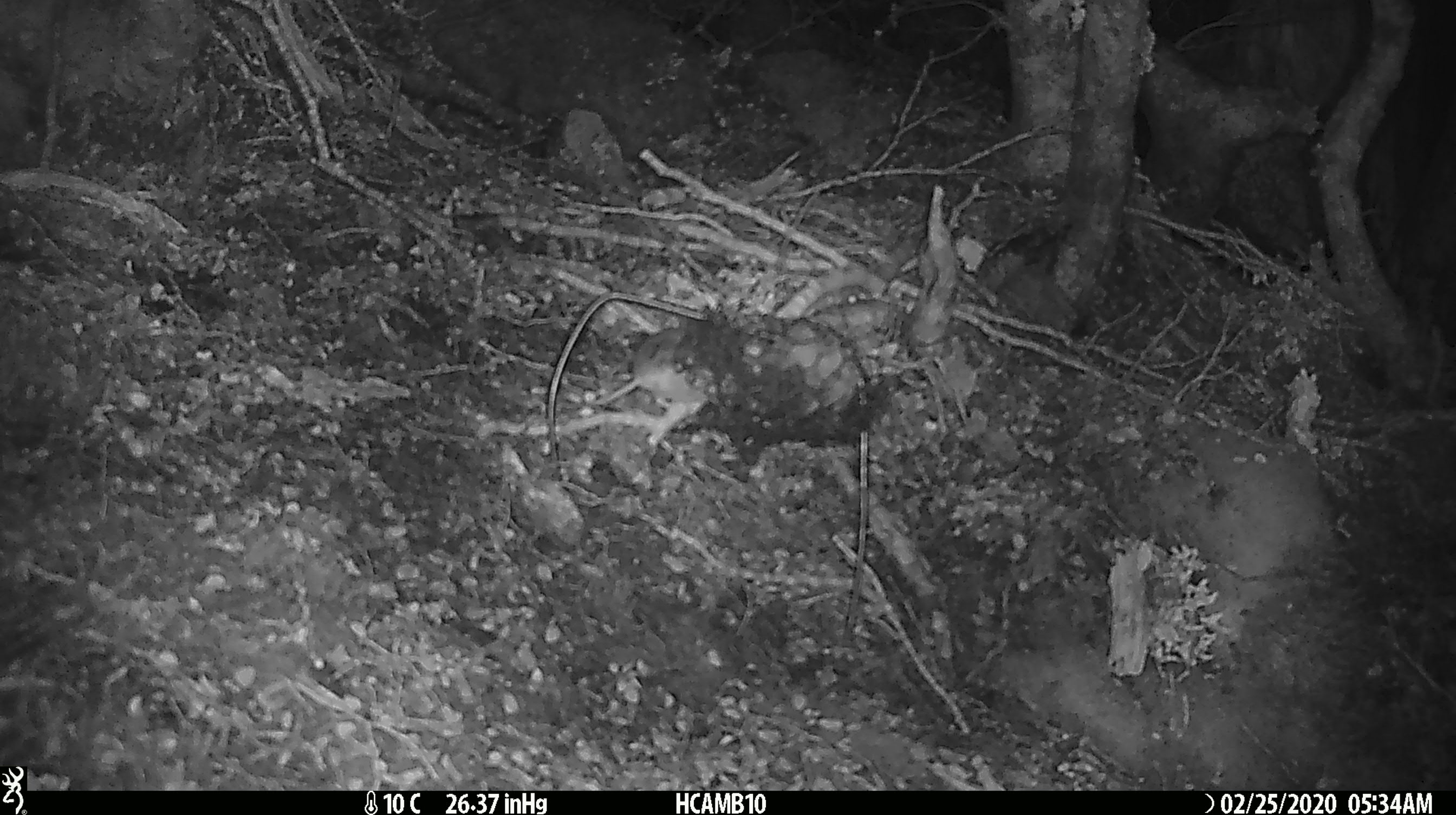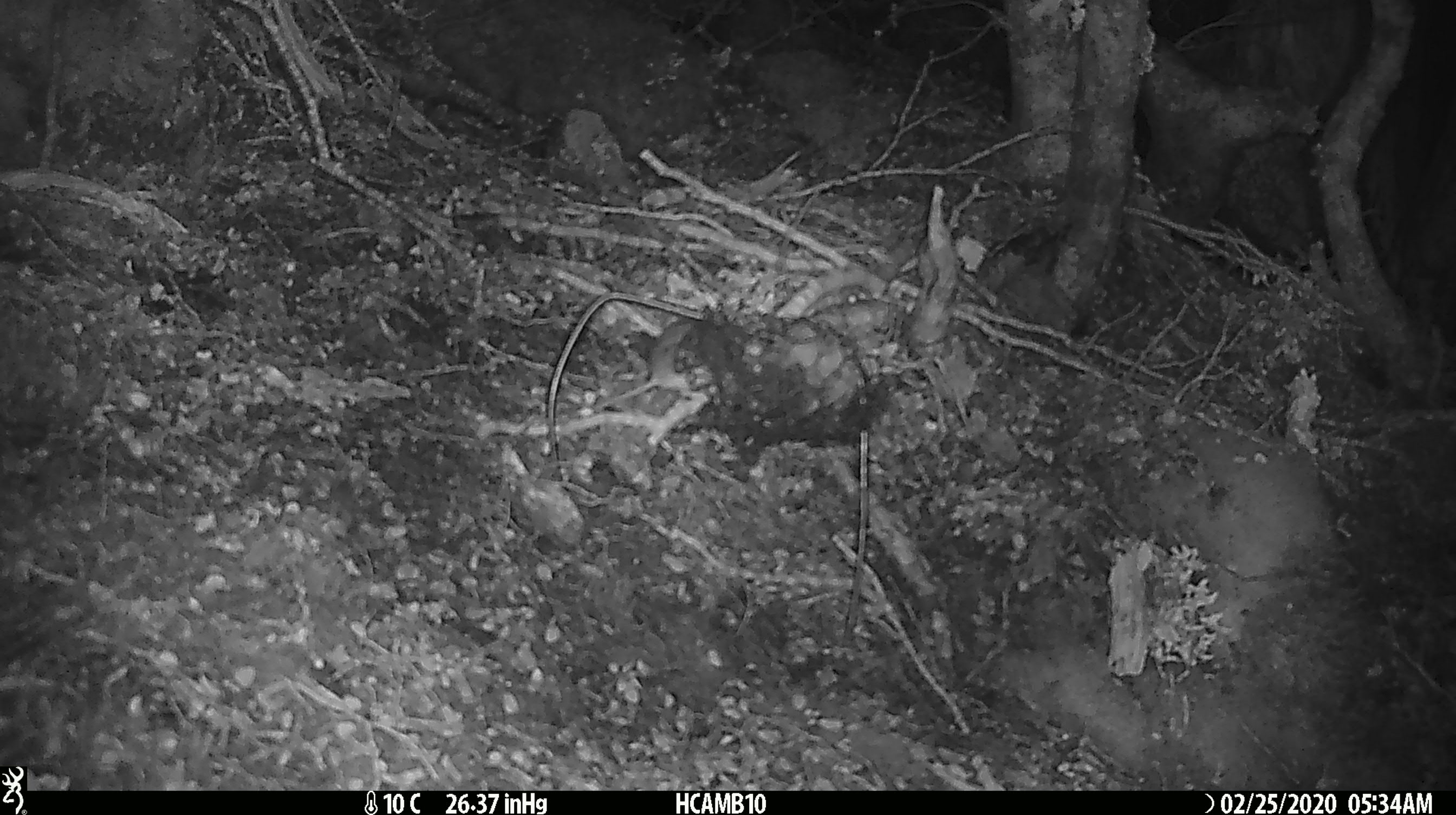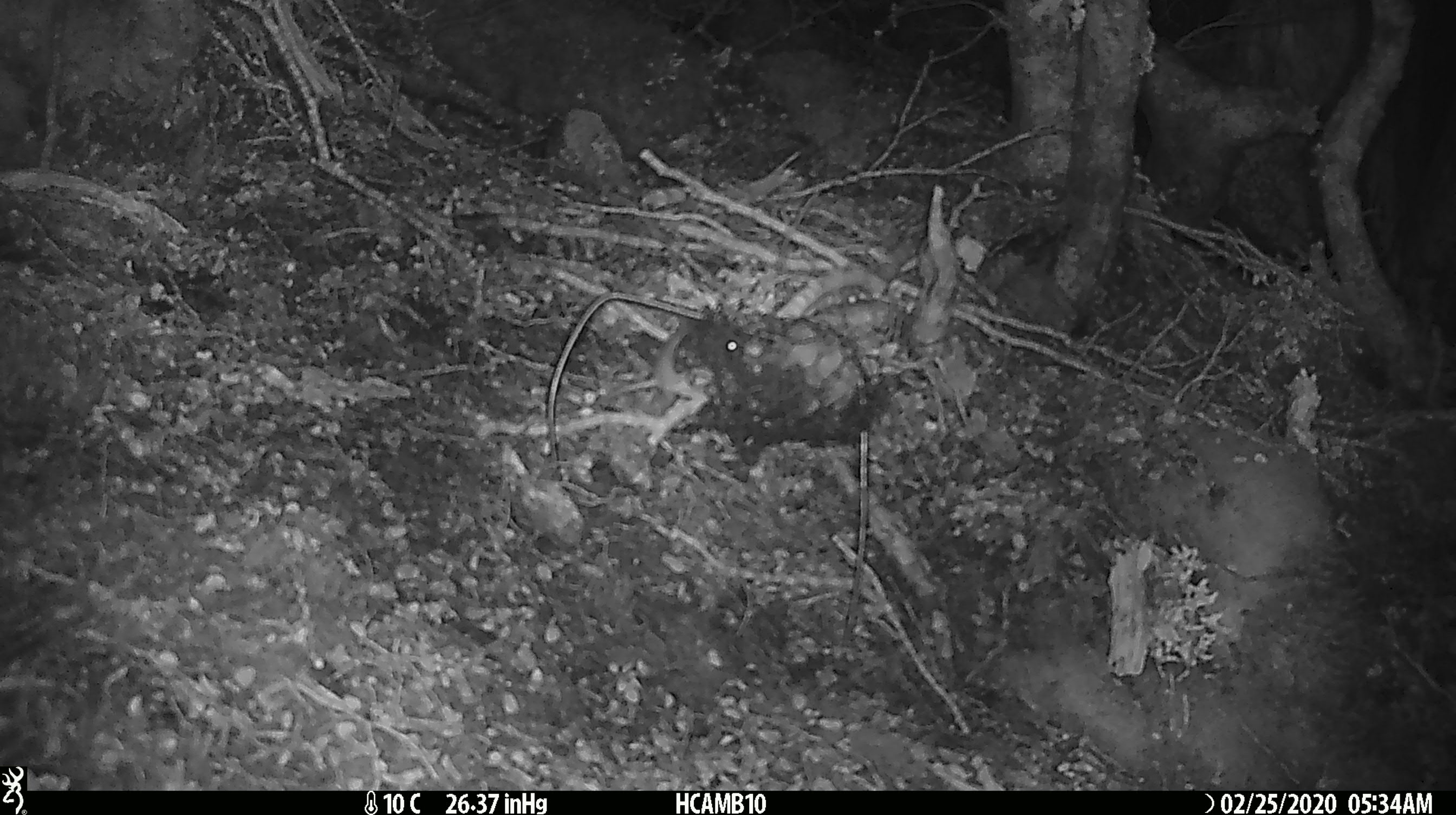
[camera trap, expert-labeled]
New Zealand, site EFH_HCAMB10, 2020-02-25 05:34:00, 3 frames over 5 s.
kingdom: Animalia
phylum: Chordata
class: Mammalia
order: Rodentia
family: Muridae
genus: Mus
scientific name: Mus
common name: mouse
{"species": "mouse (Mus)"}